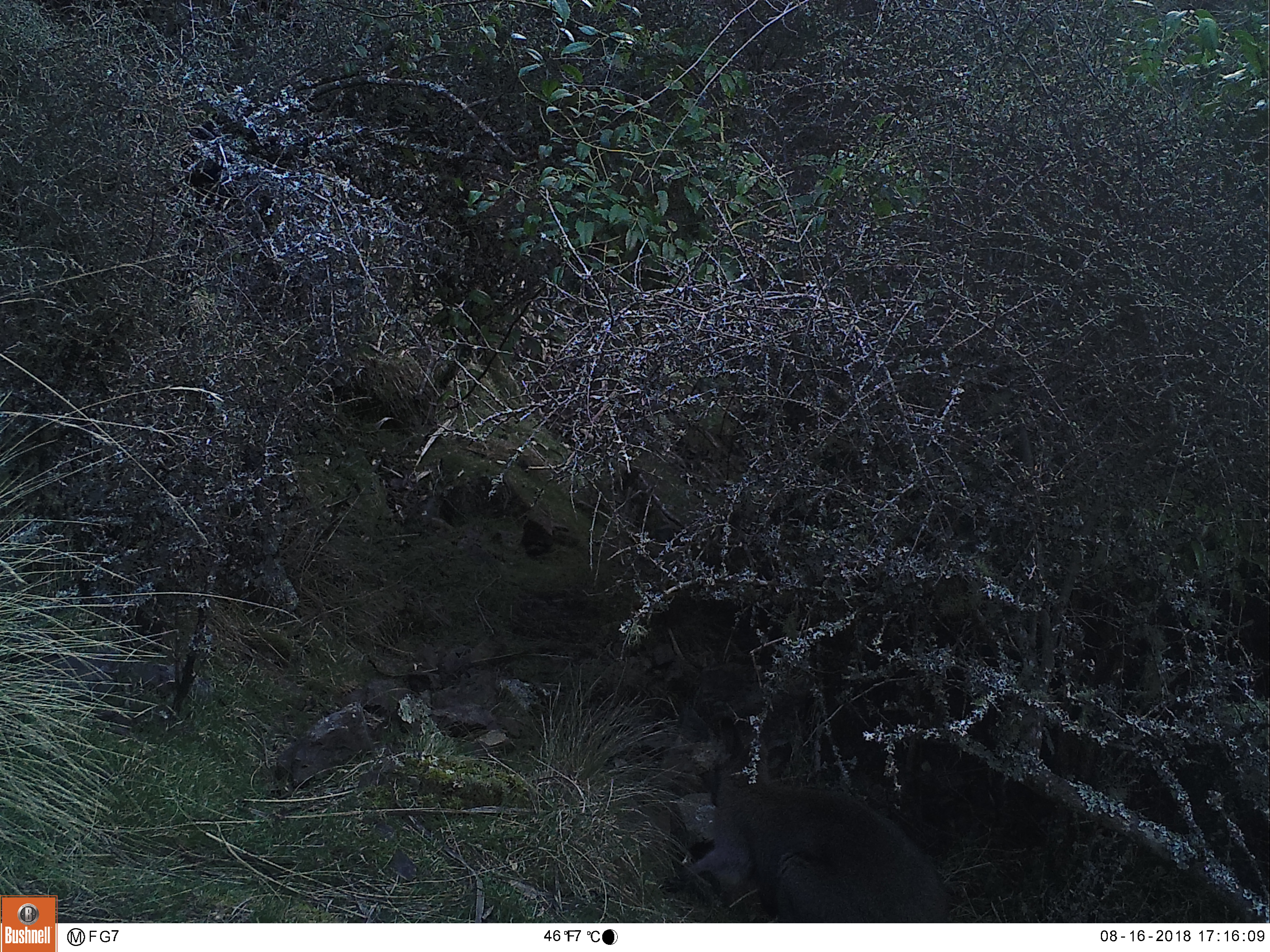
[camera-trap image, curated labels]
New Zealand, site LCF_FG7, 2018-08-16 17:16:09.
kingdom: Animalia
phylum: Chordata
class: Mammalia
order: Diprotodontia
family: Macropodidae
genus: Notamacropus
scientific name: Notamacropus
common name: wallaby